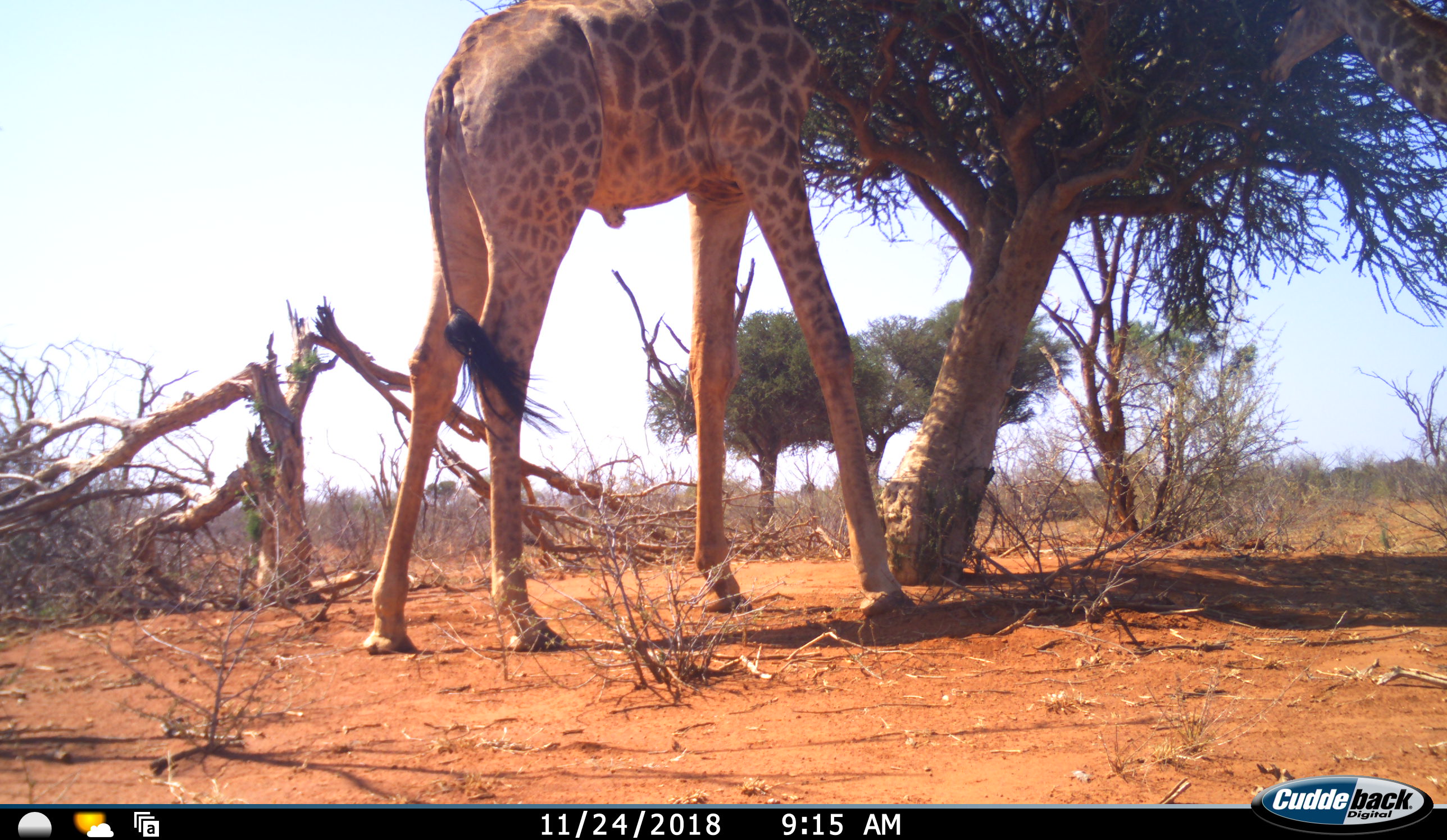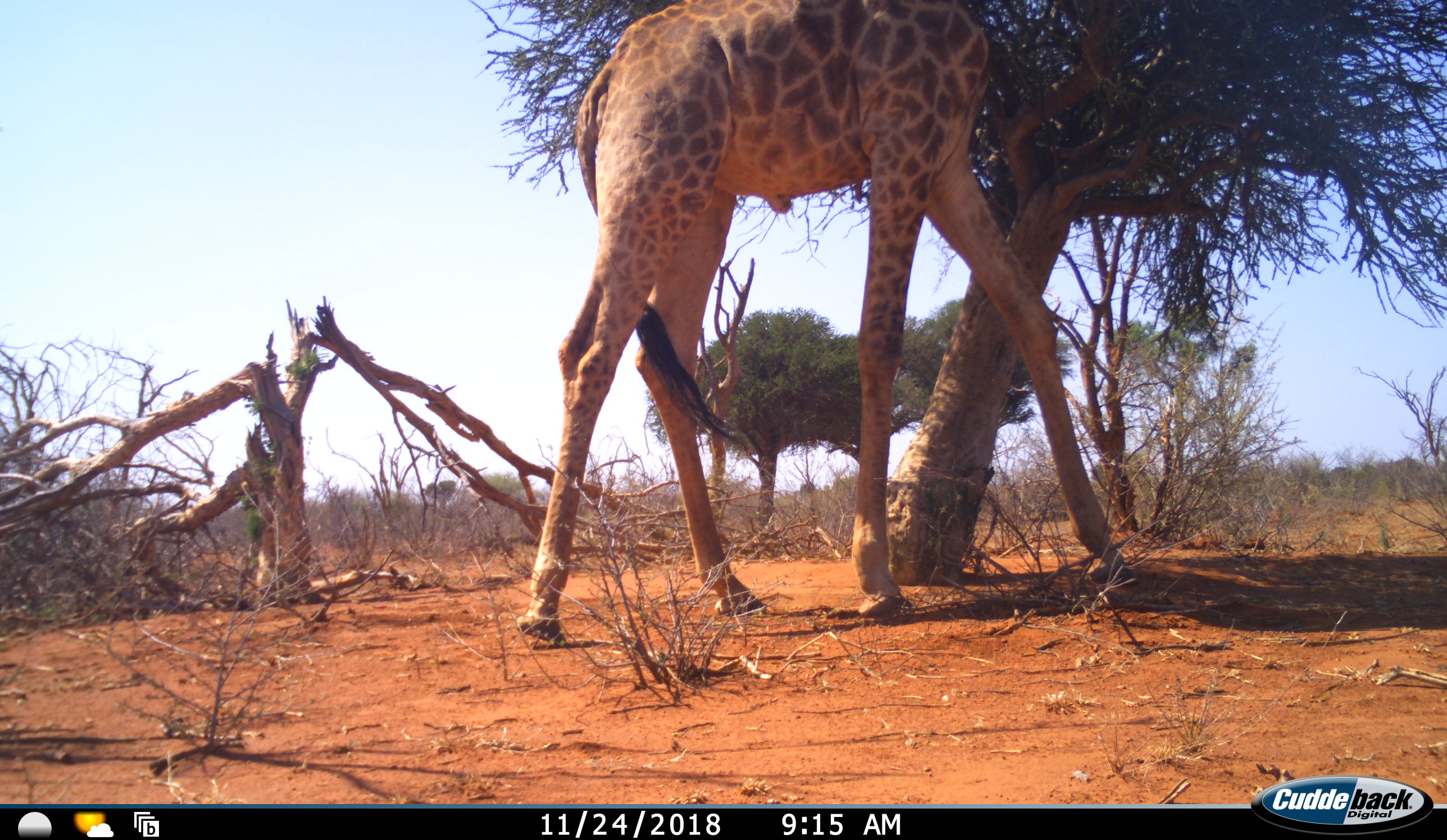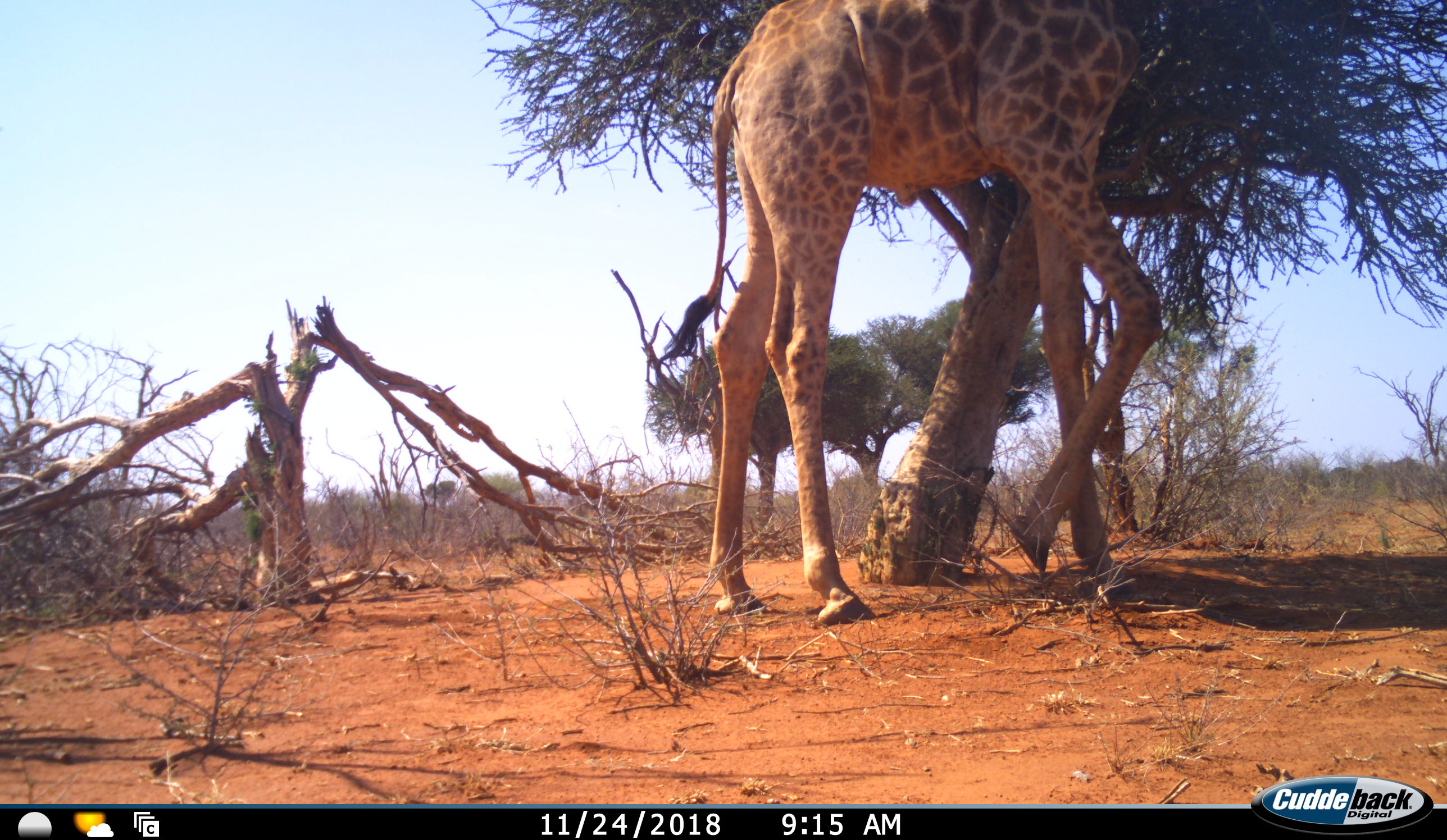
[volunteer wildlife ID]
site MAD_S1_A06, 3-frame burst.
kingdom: Animalia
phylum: Chordata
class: Mammalia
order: Artiodactyla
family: Giraffidae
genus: Giraffa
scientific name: Giraffa camelopardalis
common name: giraffe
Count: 2.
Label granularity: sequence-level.